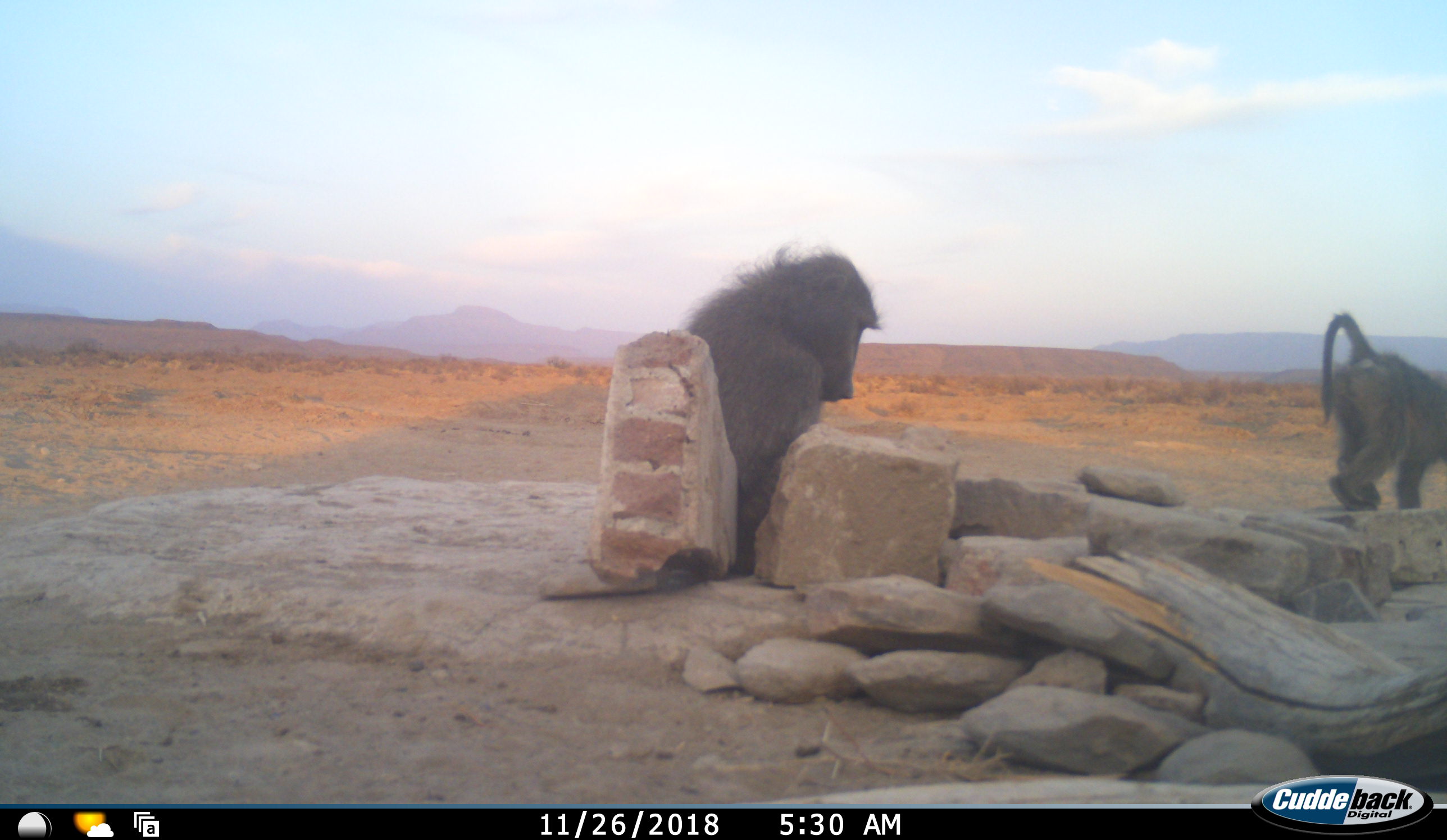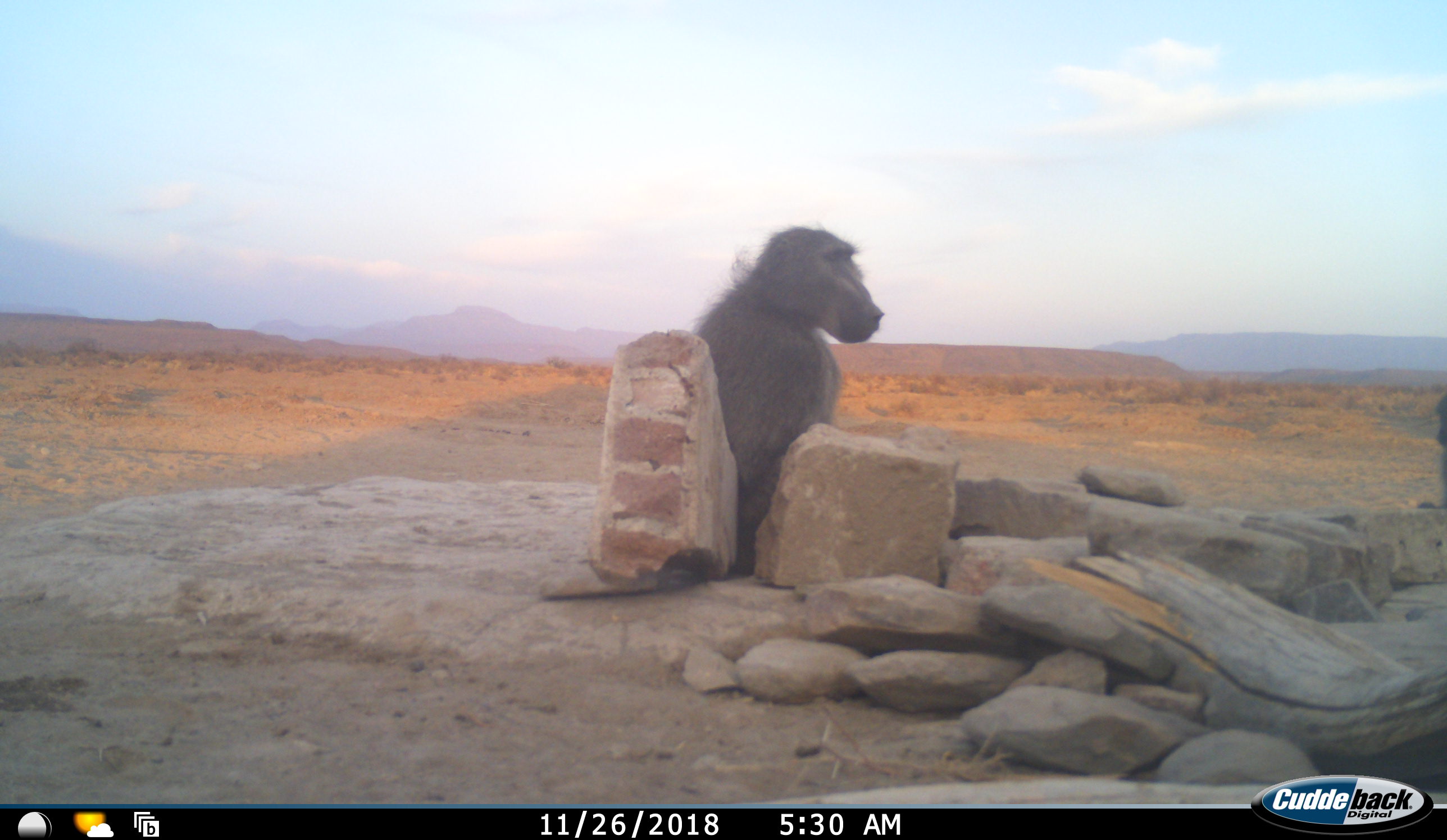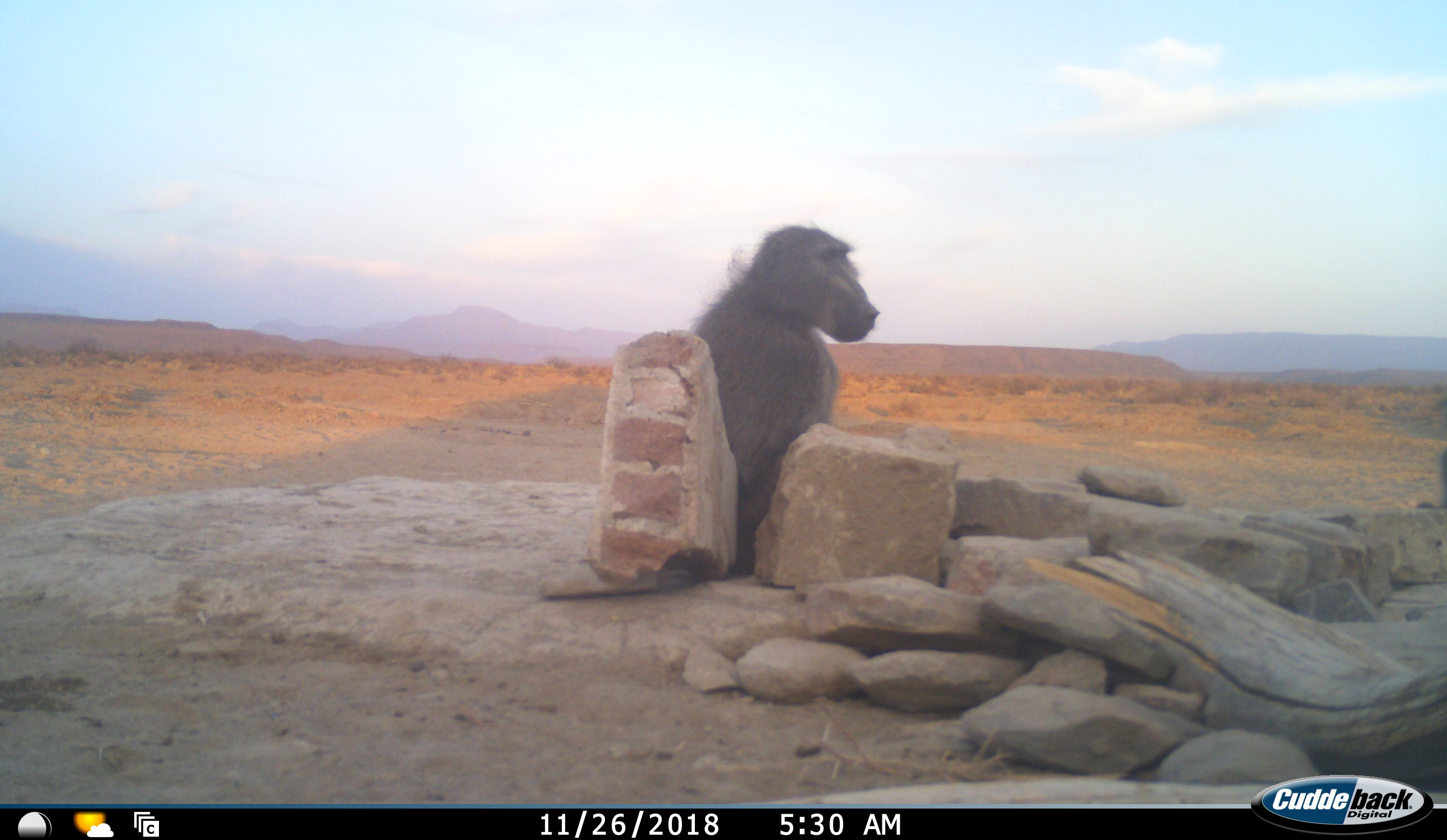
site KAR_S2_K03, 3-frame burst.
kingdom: Animalia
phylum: Chordata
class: Mammalia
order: Primates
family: Cercopithecidae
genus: Papio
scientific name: Papio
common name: baboon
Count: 2.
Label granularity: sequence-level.